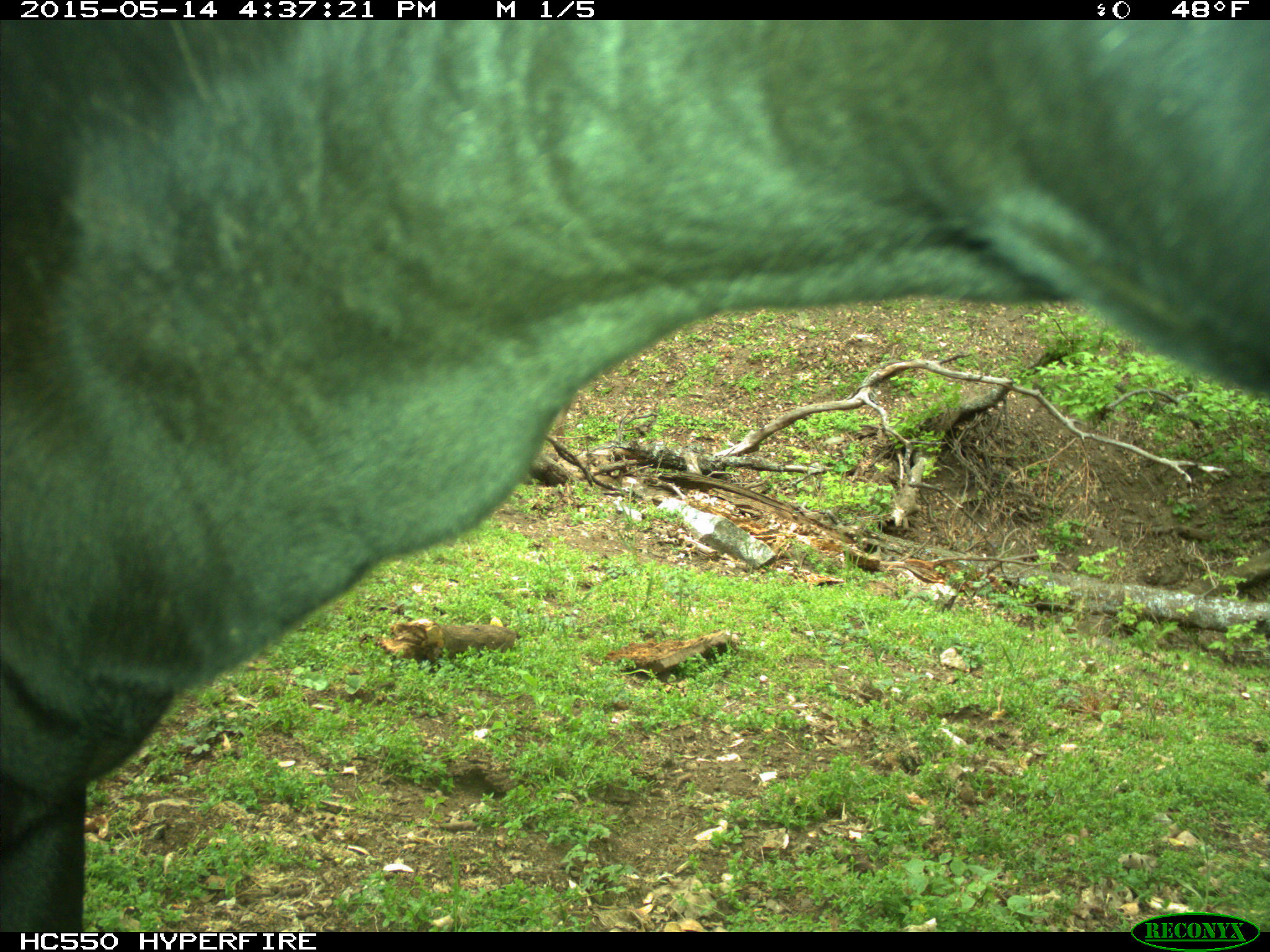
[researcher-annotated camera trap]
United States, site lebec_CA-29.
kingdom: Animalia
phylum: Chordata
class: Mammalia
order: Artiodactyla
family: Bovidae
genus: Bos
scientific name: Bos taurus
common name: domestic cow